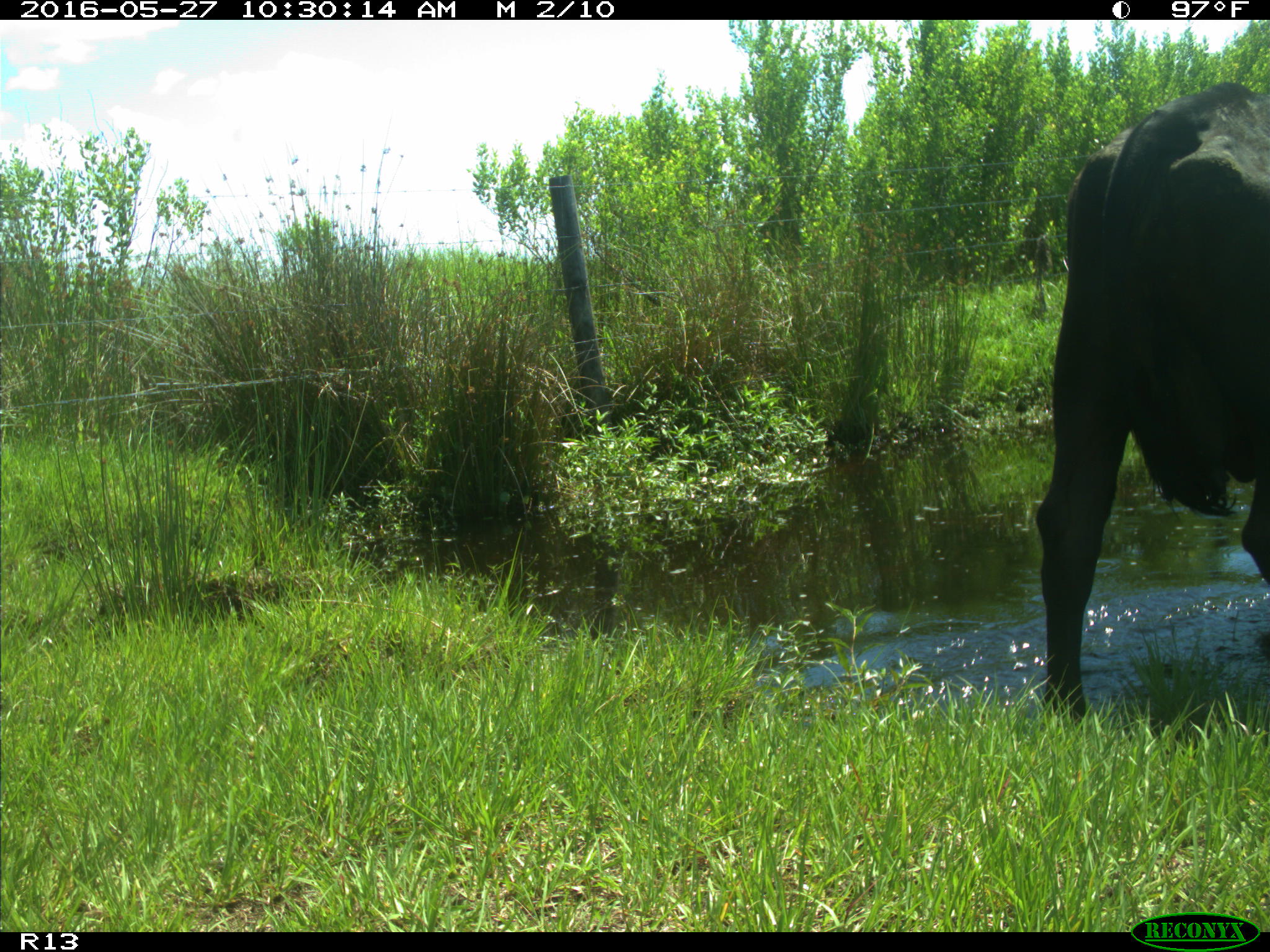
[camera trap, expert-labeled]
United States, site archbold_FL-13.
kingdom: Animalia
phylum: Chordata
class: Mammalia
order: Artiodactyla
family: Bovidae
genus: Bos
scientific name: Bos taurus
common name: domestic cow